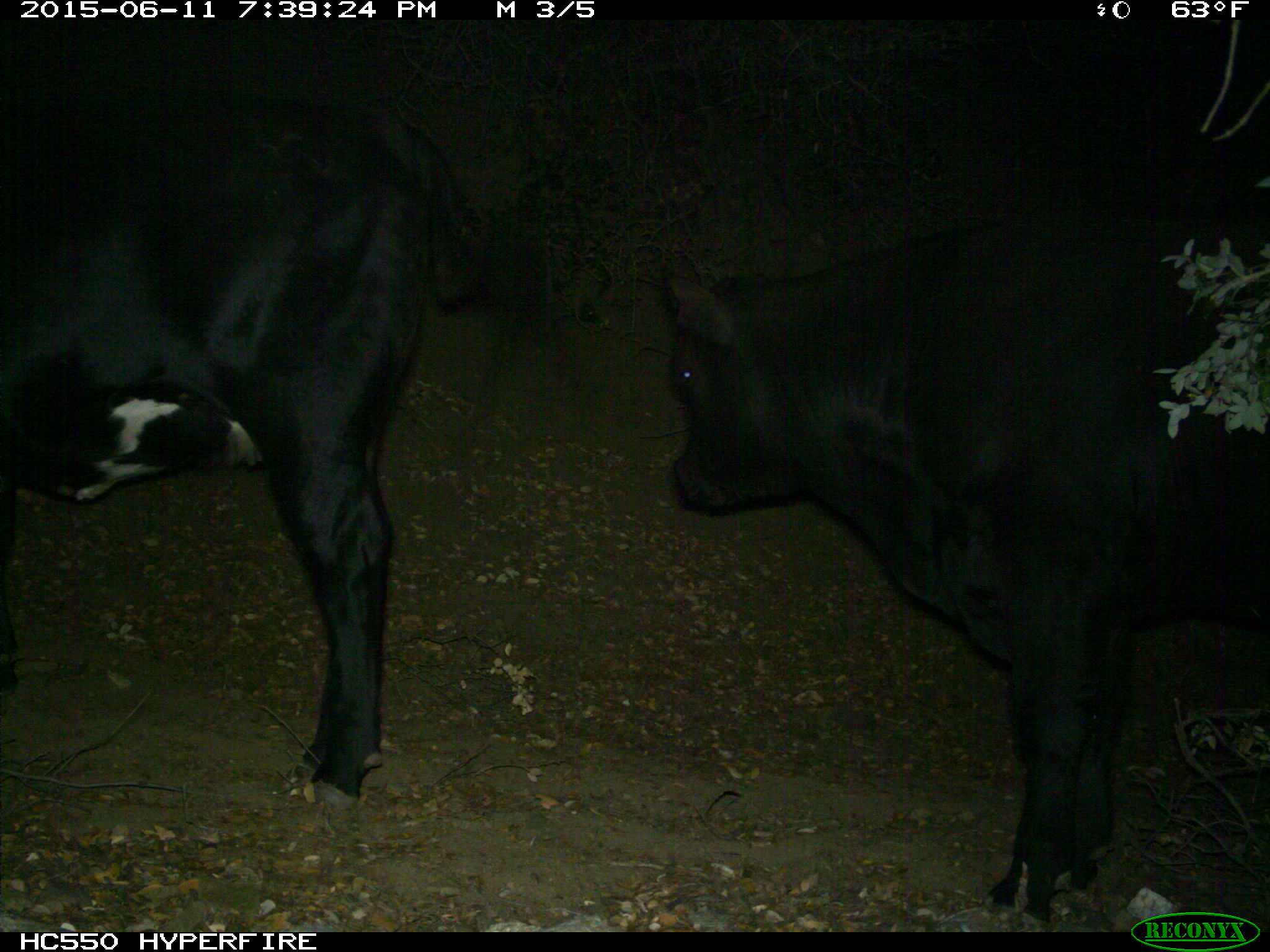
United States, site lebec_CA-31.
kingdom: Animalia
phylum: Chordata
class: Mammalia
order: Artiodactyla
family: Bovidae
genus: Bos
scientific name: Bos taurus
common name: domestic cow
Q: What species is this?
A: Bos taurus (domestic cow).